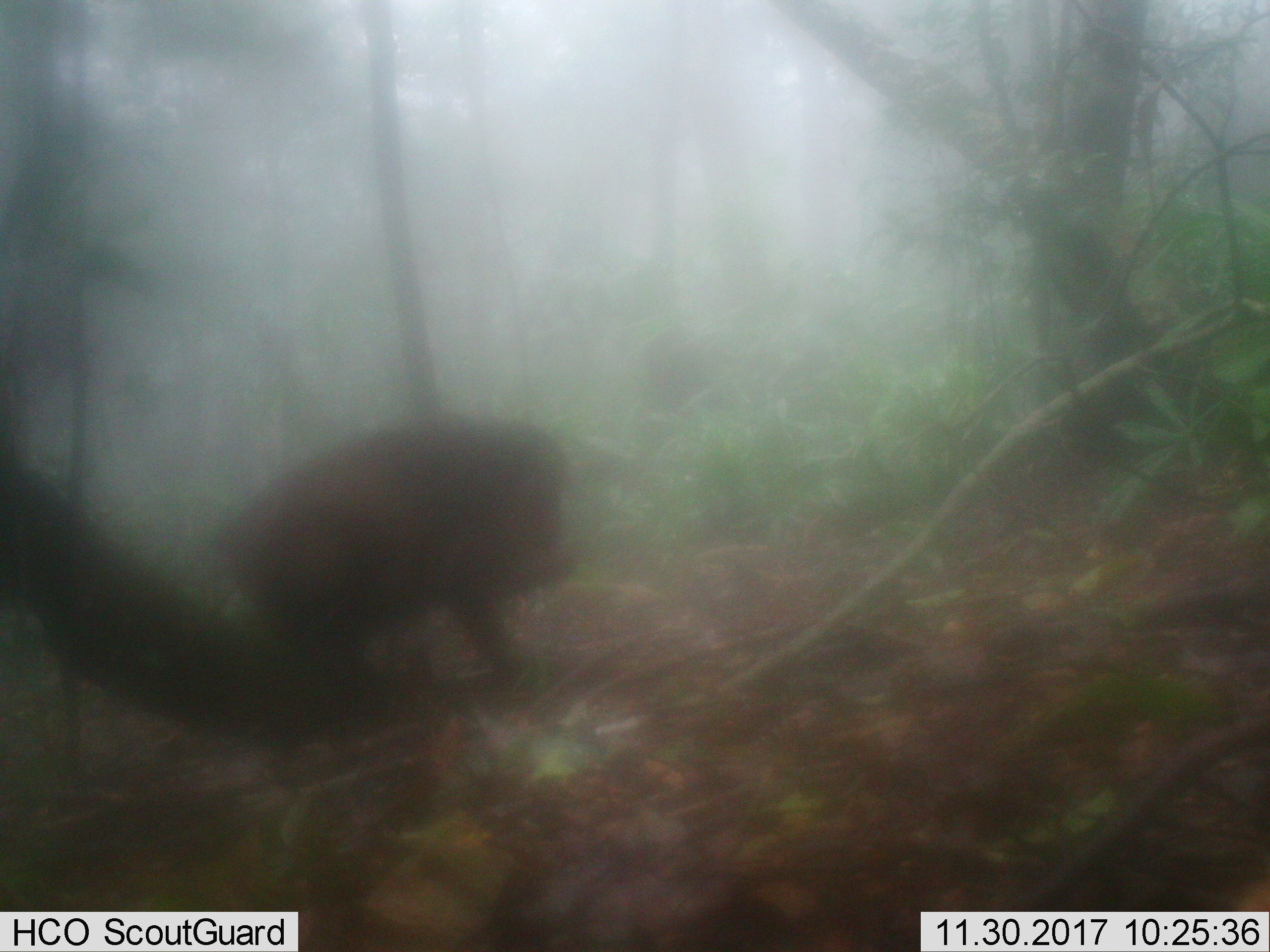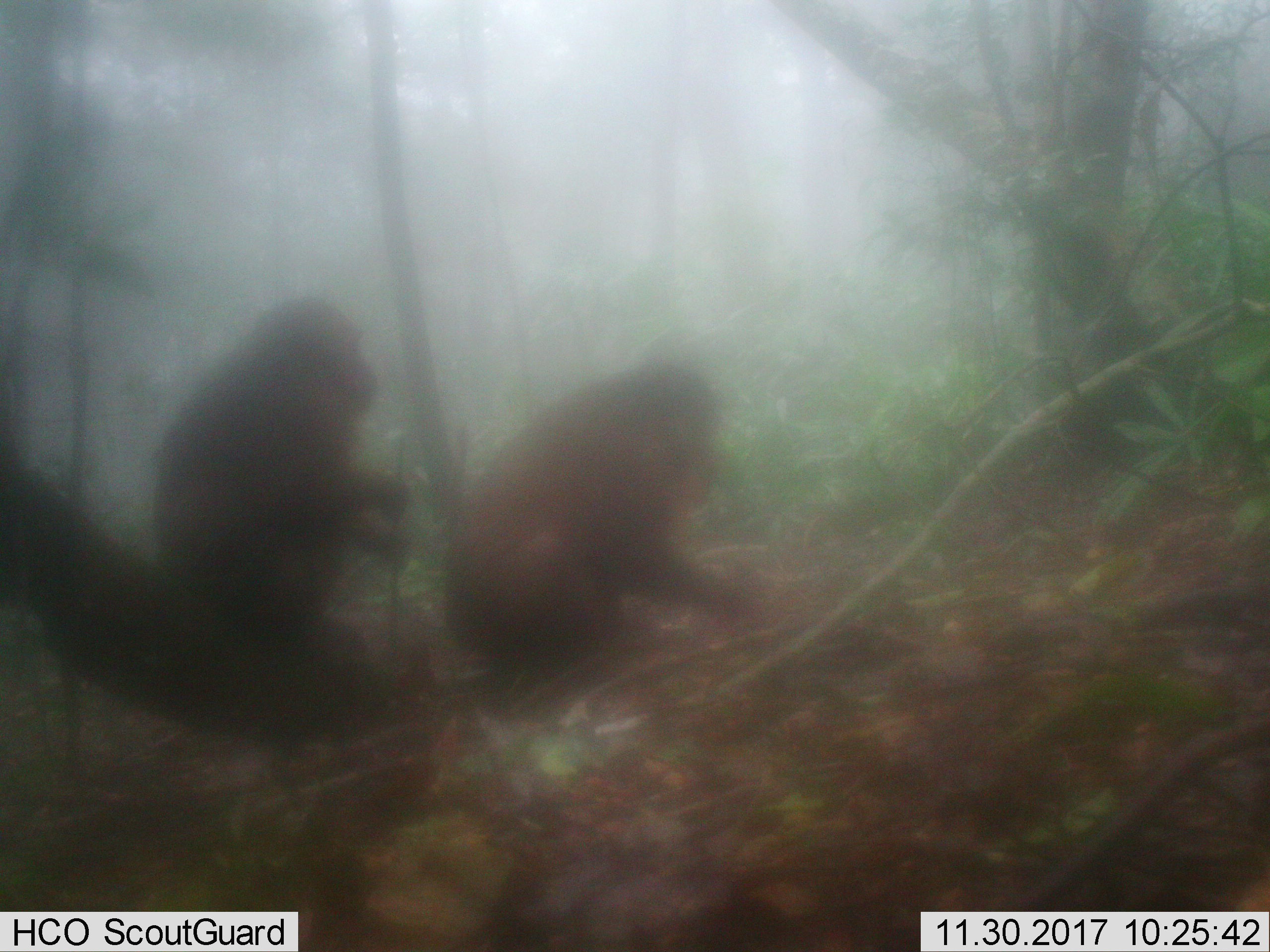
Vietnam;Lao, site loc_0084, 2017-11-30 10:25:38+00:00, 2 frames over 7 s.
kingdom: Animalia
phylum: Chordata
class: Mammalia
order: Primates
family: Cercopithecidae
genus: Macaca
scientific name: Macaca arctoides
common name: stump-tailed macaque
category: stump tailed macaque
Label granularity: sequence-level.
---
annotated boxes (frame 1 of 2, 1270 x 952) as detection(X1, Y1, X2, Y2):
stump tailed macaque: detection(214, 412, 576, 690)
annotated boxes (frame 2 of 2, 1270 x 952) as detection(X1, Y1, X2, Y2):
stump tailed macaque: detection(439, 354, 779, 662); detection(152, 292, 415, 658)